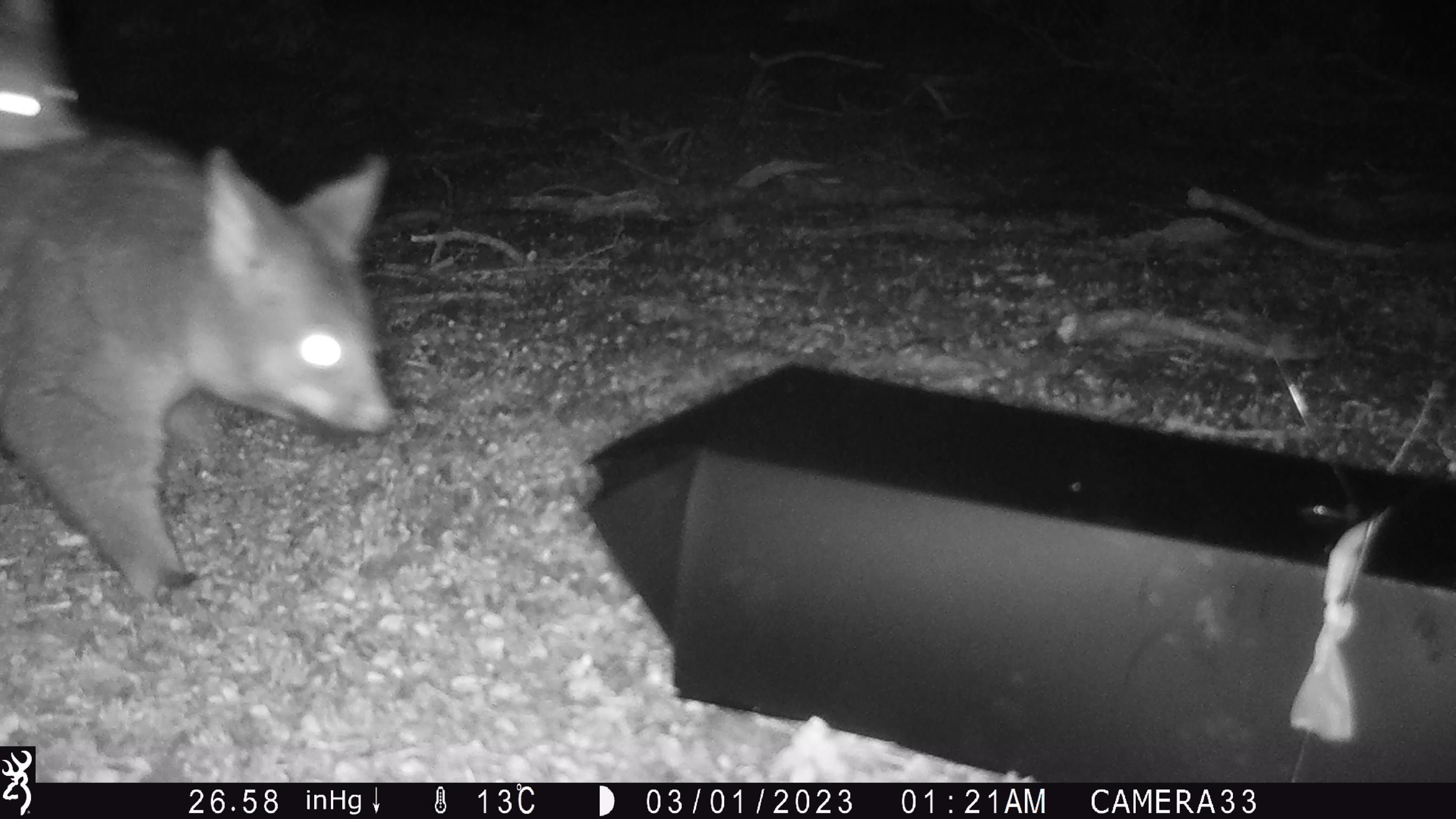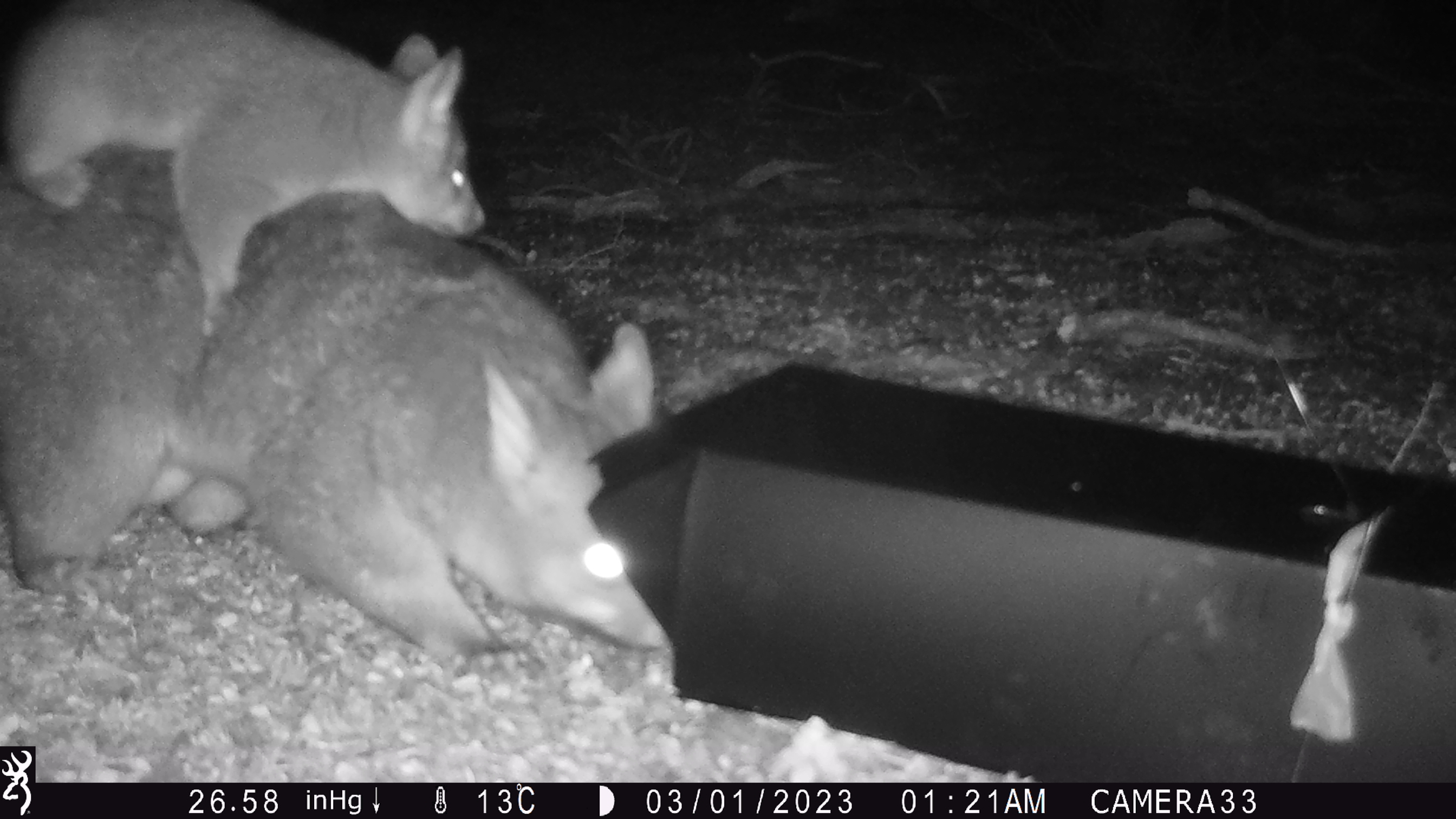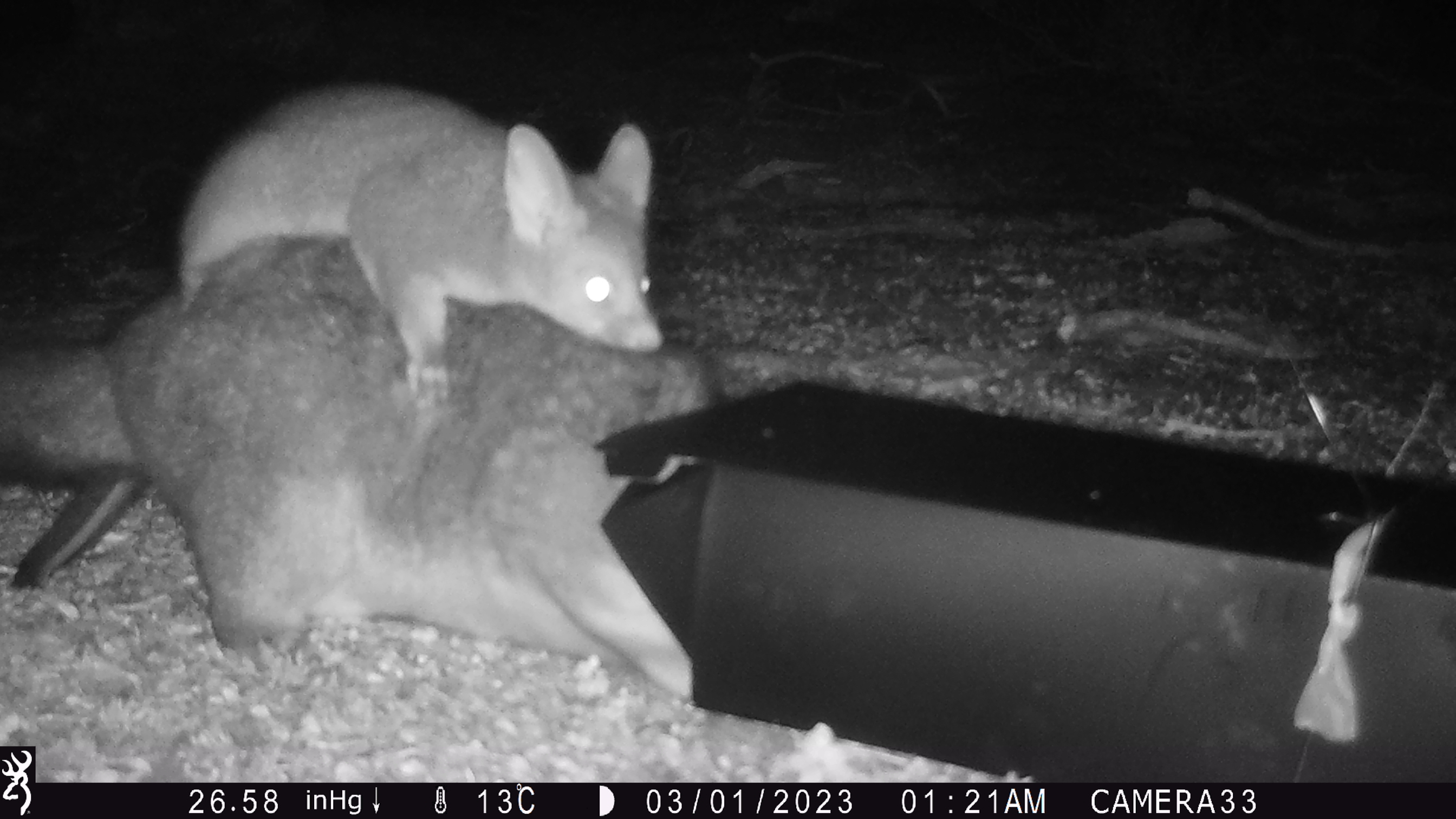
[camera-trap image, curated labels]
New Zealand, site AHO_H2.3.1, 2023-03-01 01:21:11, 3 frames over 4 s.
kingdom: Animalia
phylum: Chordata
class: Mammalia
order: Carnivora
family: Mustelidae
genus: Mustela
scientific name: Mustela erminea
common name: stoat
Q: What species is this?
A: Stoat (Mustela erminea).